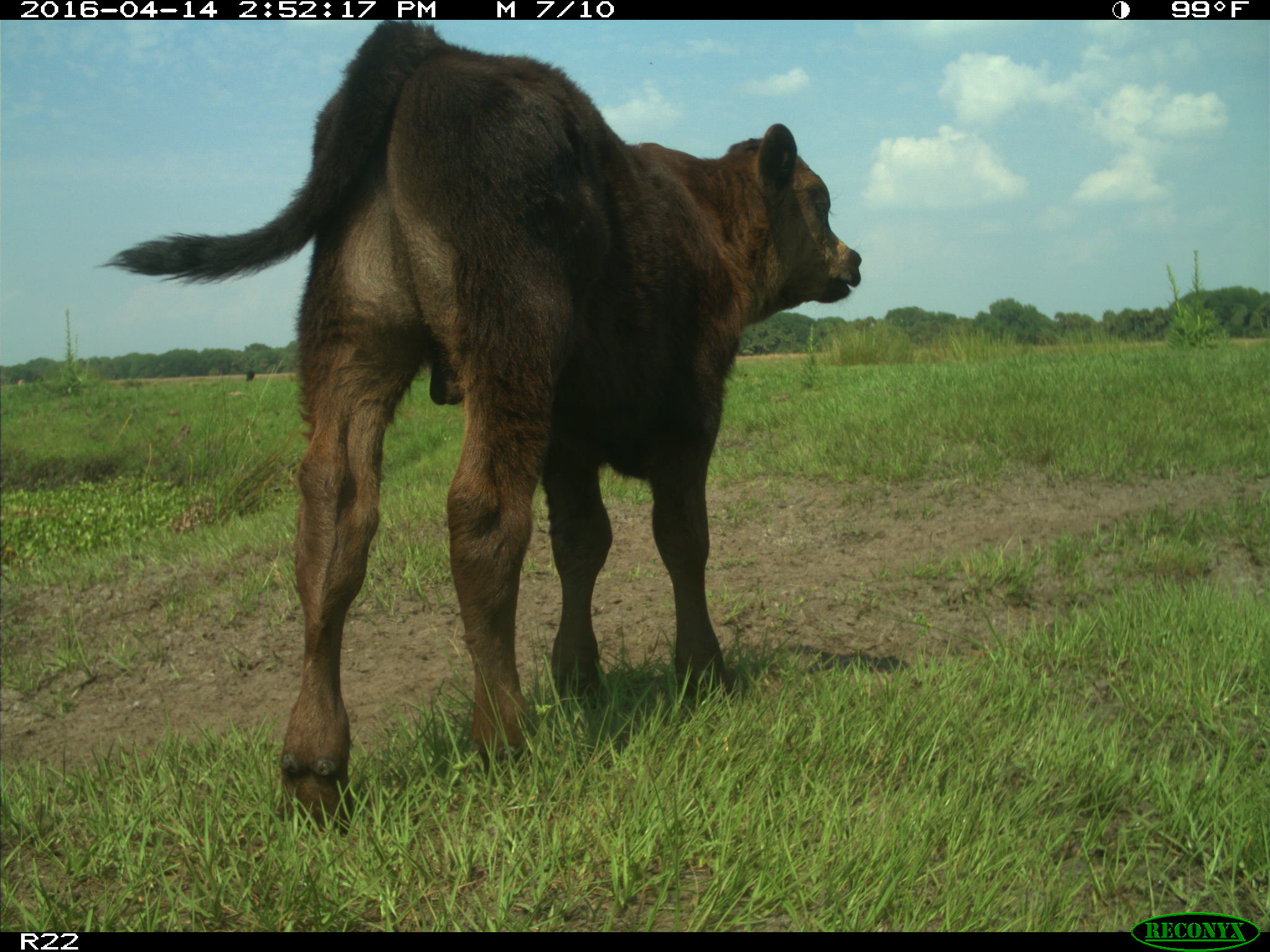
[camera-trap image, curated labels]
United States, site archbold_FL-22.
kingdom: Animalia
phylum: Chordata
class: Mammalia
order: Artiodactyla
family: Bovidae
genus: Bos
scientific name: Bos taurus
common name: domestic cow